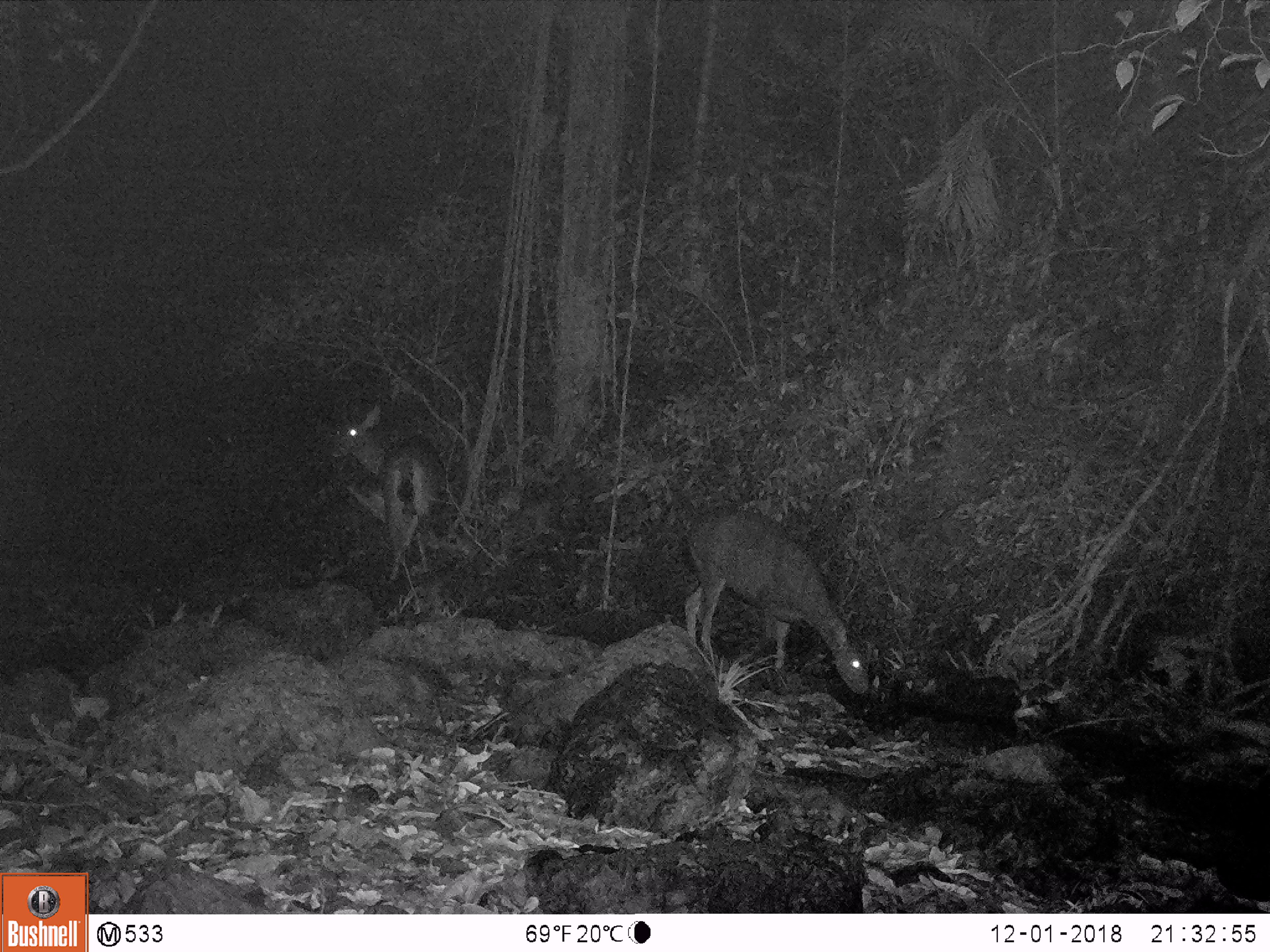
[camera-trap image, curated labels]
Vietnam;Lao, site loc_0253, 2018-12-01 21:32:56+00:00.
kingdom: Animalia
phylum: Chordata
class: Mammalia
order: Artiodactyla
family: Cervidae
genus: Rusa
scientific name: Rusa unicolor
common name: sambar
Sambar (Rusa unicolor). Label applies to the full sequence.